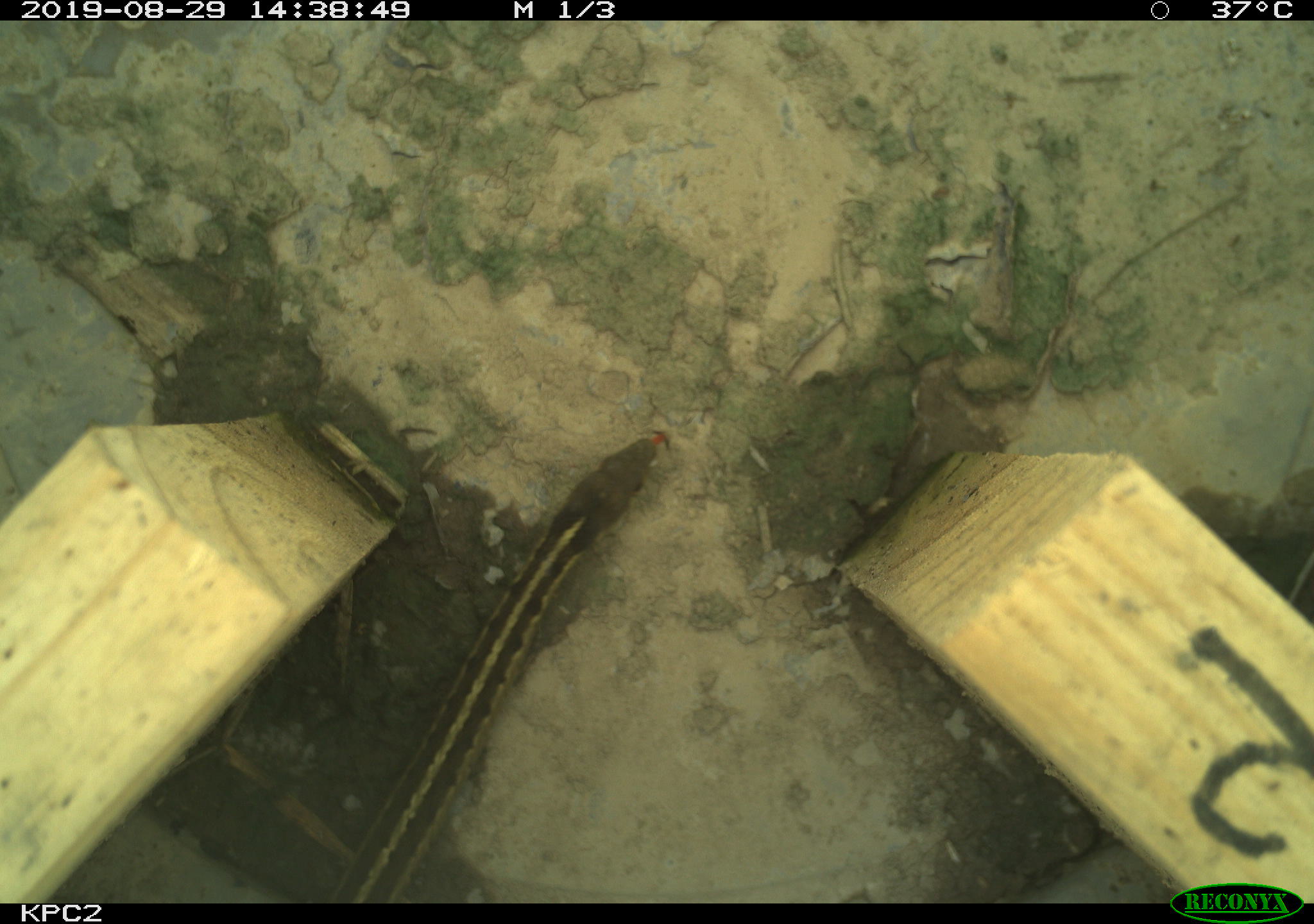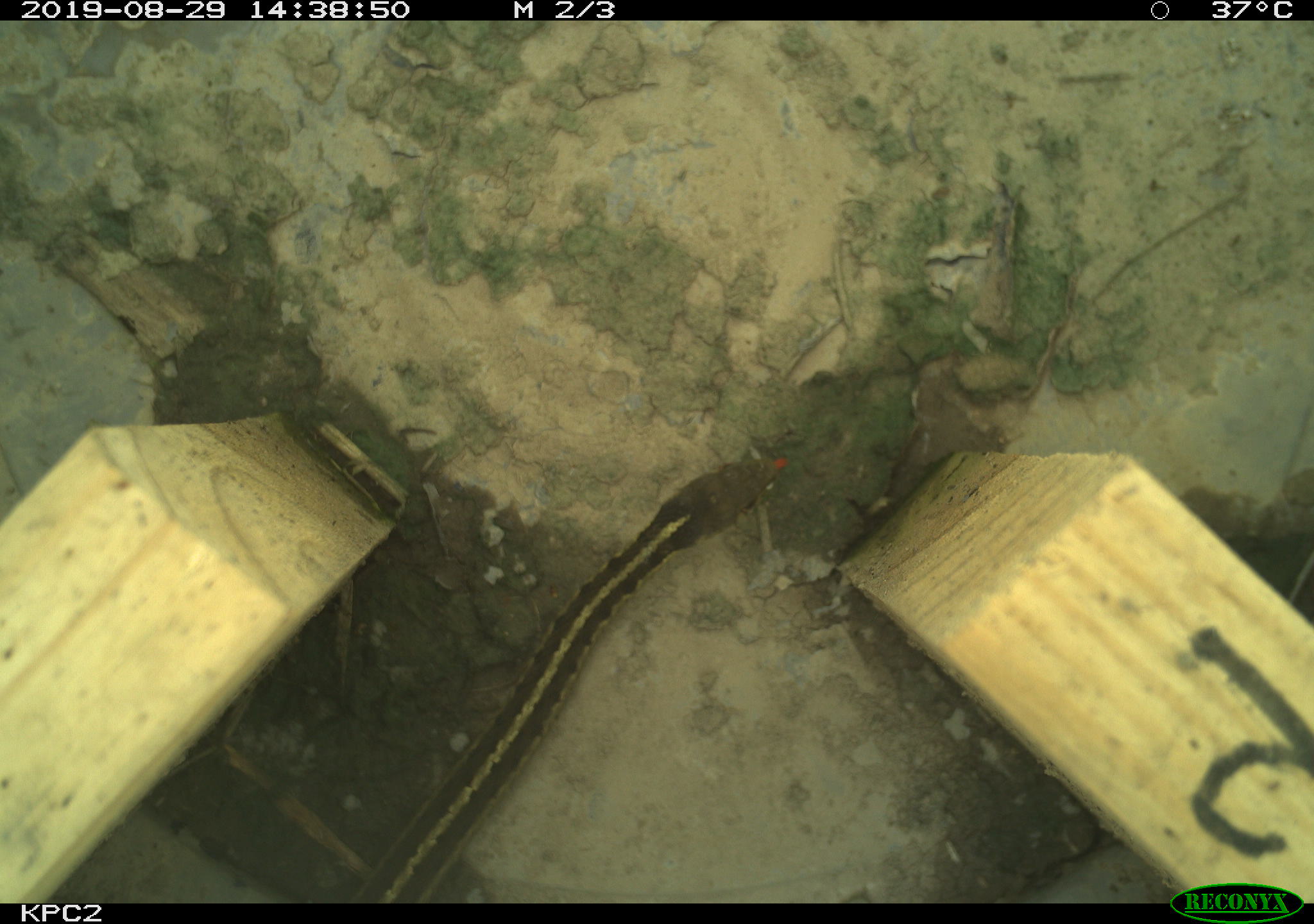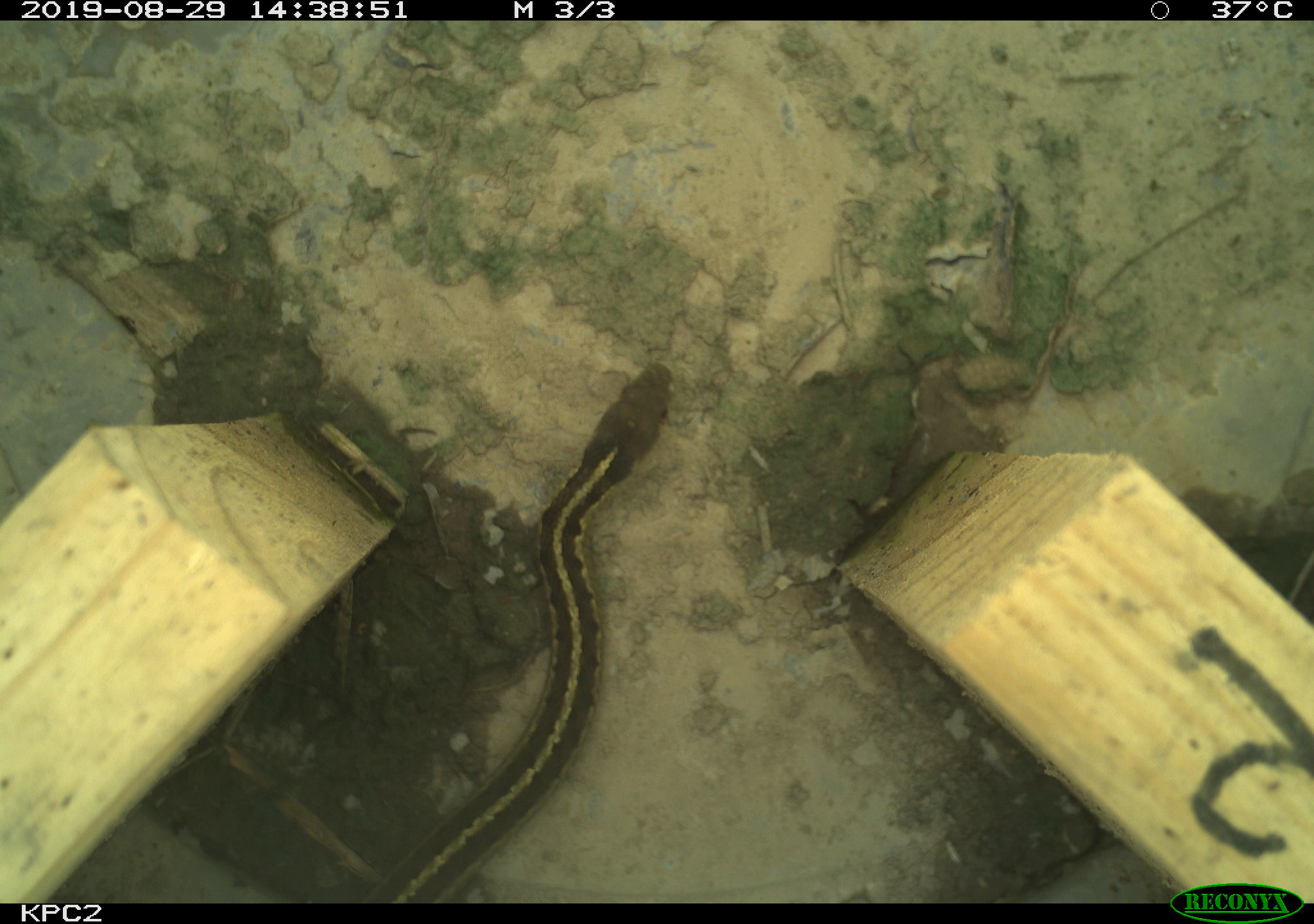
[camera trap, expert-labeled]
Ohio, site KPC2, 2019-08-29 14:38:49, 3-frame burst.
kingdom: Animalia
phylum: Chordata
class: Reptilia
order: Squamata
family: Colubridae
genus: Thamnophis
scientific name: Thamnophis sirtalis sirtalis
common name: eastern gartersnake